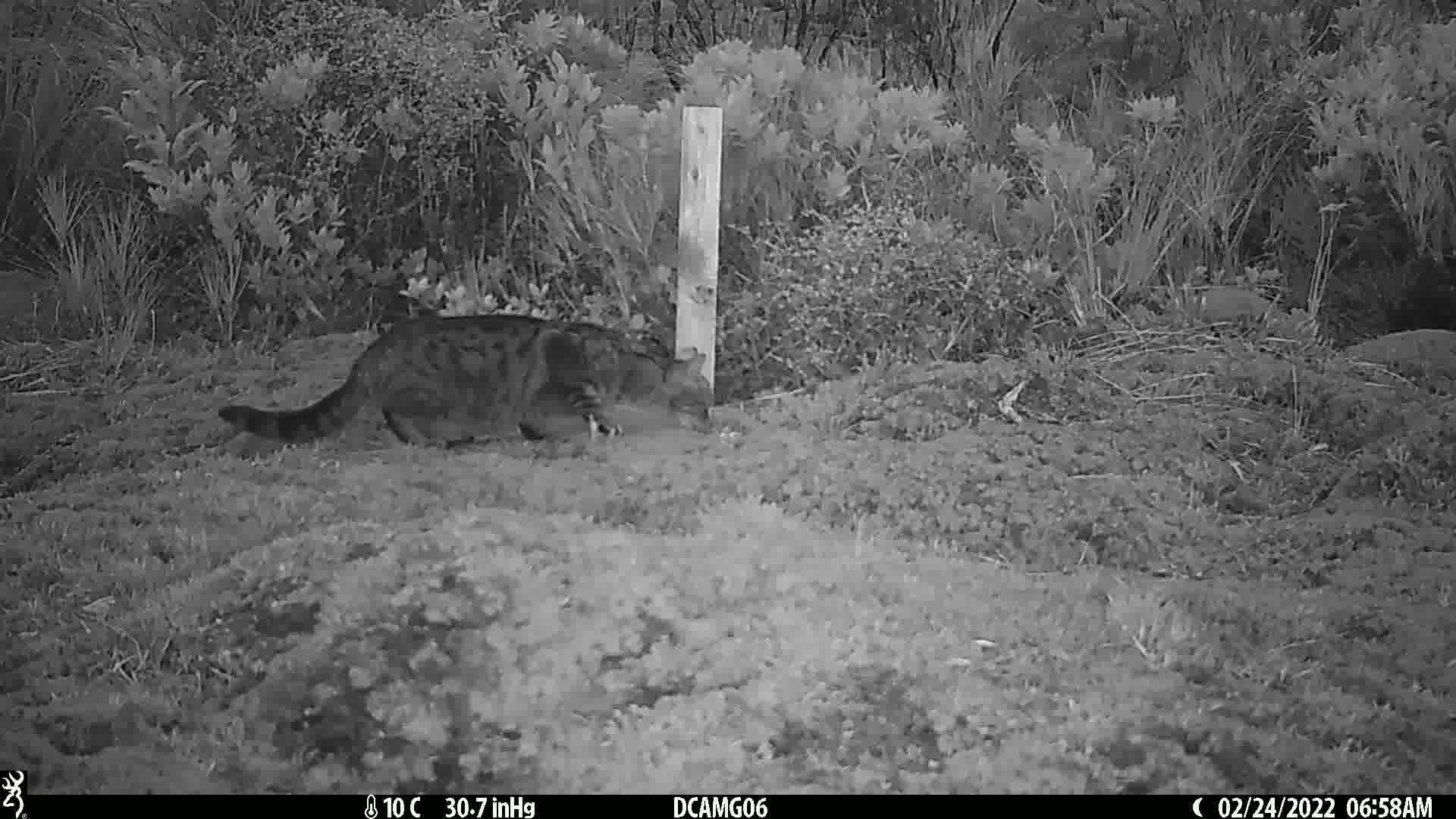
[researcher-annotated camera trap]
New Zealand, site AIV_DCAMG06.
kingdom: Animalia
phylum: Chordata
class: Mammalia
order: Carnivora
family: Felidae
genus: Felis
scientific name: Felis catus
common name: domestic cat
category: cat